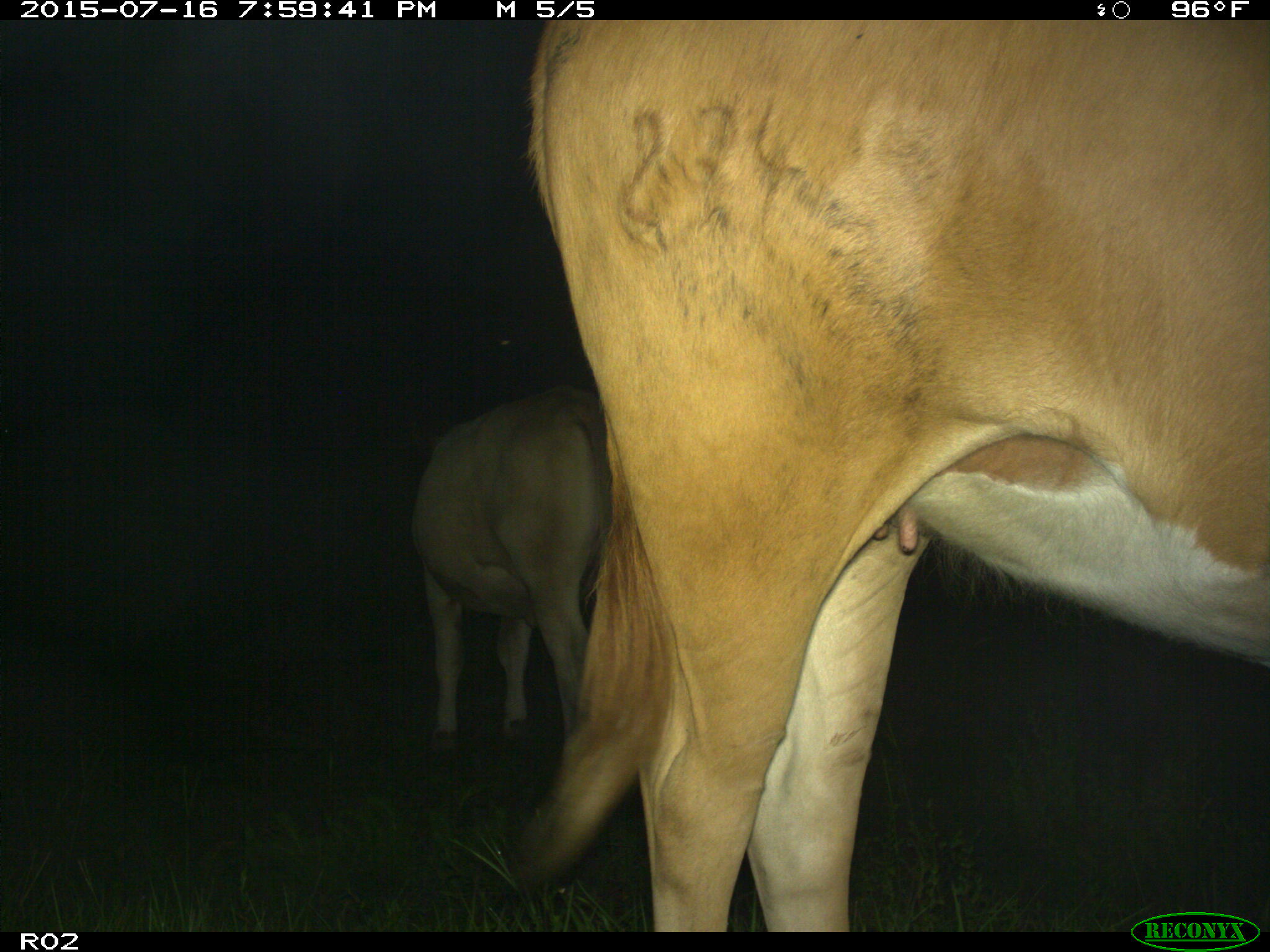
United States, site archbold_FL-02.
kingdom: Animalia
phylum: Chordata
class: Mammalia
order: Artiodactyla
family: Bovidae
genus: Bos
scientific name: Bos taurus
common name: domestic cow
Bos taurus (domestic cow).